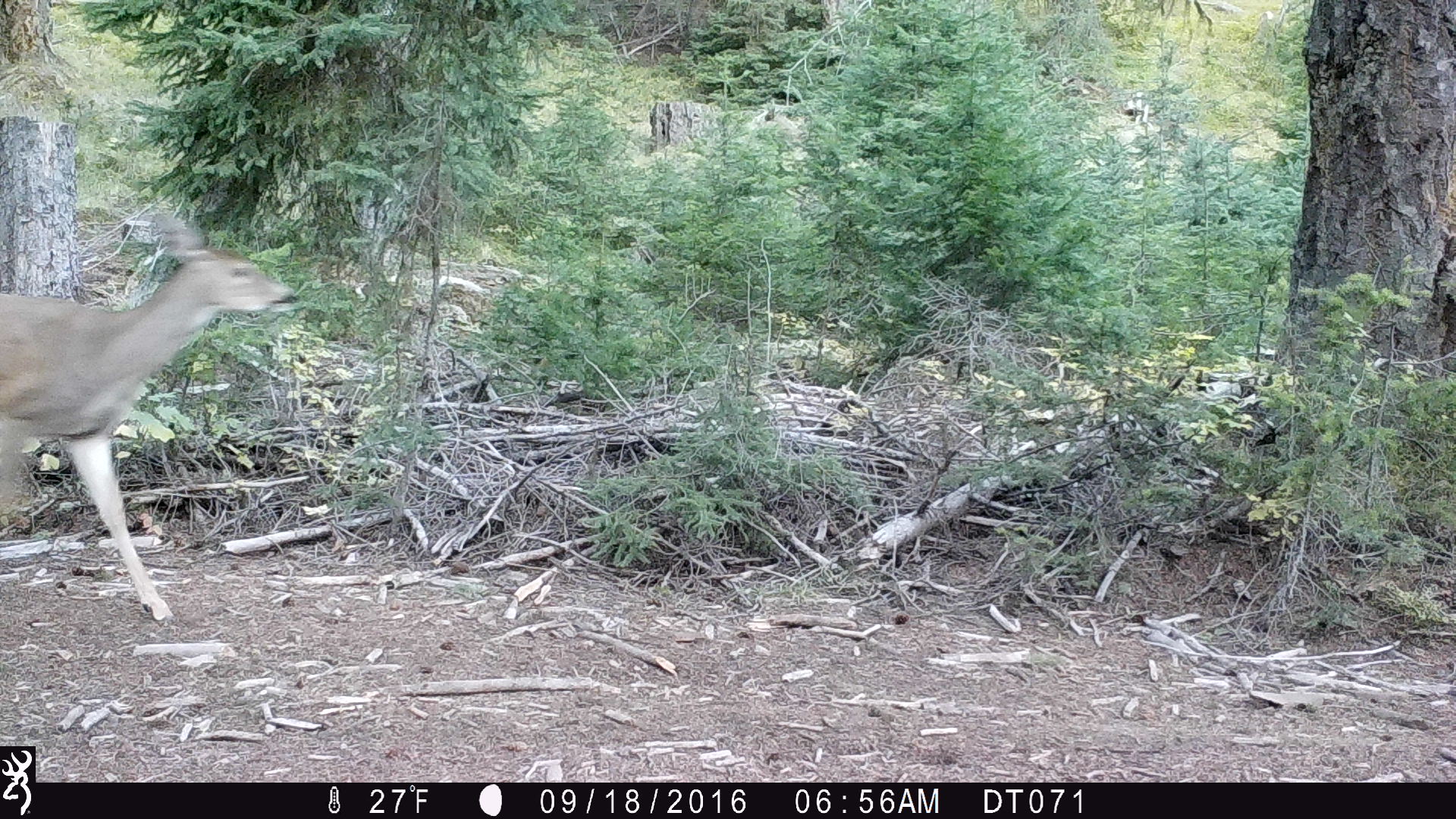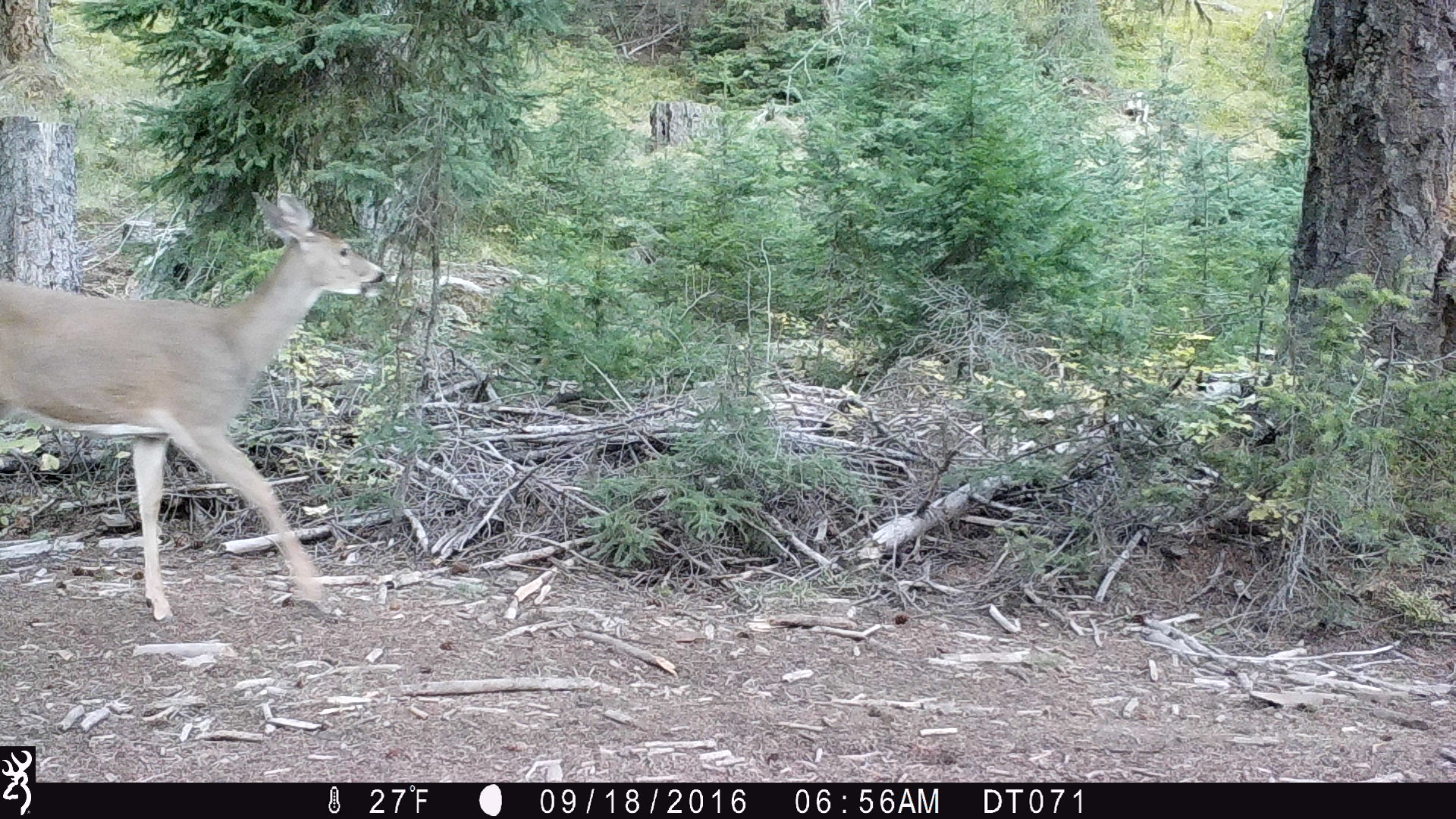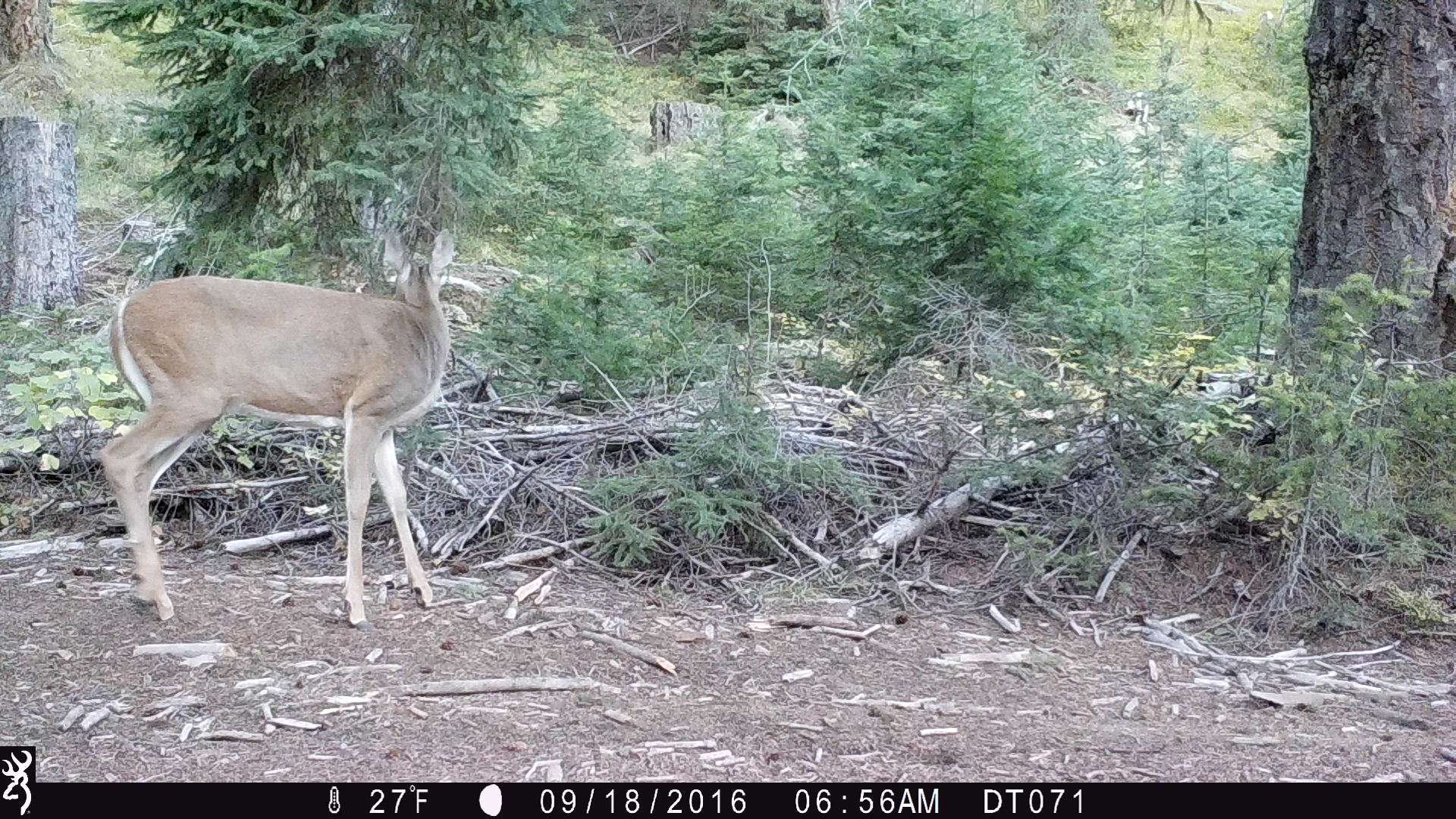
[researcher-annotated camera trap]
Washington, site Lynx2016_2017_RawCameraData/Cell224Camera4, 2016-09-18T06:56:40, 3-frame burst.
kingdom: Animalia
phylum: Chordata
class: Mammalia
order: Artiodactyla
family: Cervidae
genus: Odocoileus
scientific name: Odocoileus virginianus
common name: white-tailed deer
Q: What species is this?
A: Odocoileus virginianus (white-tailed deer).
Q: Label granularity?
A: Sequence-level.